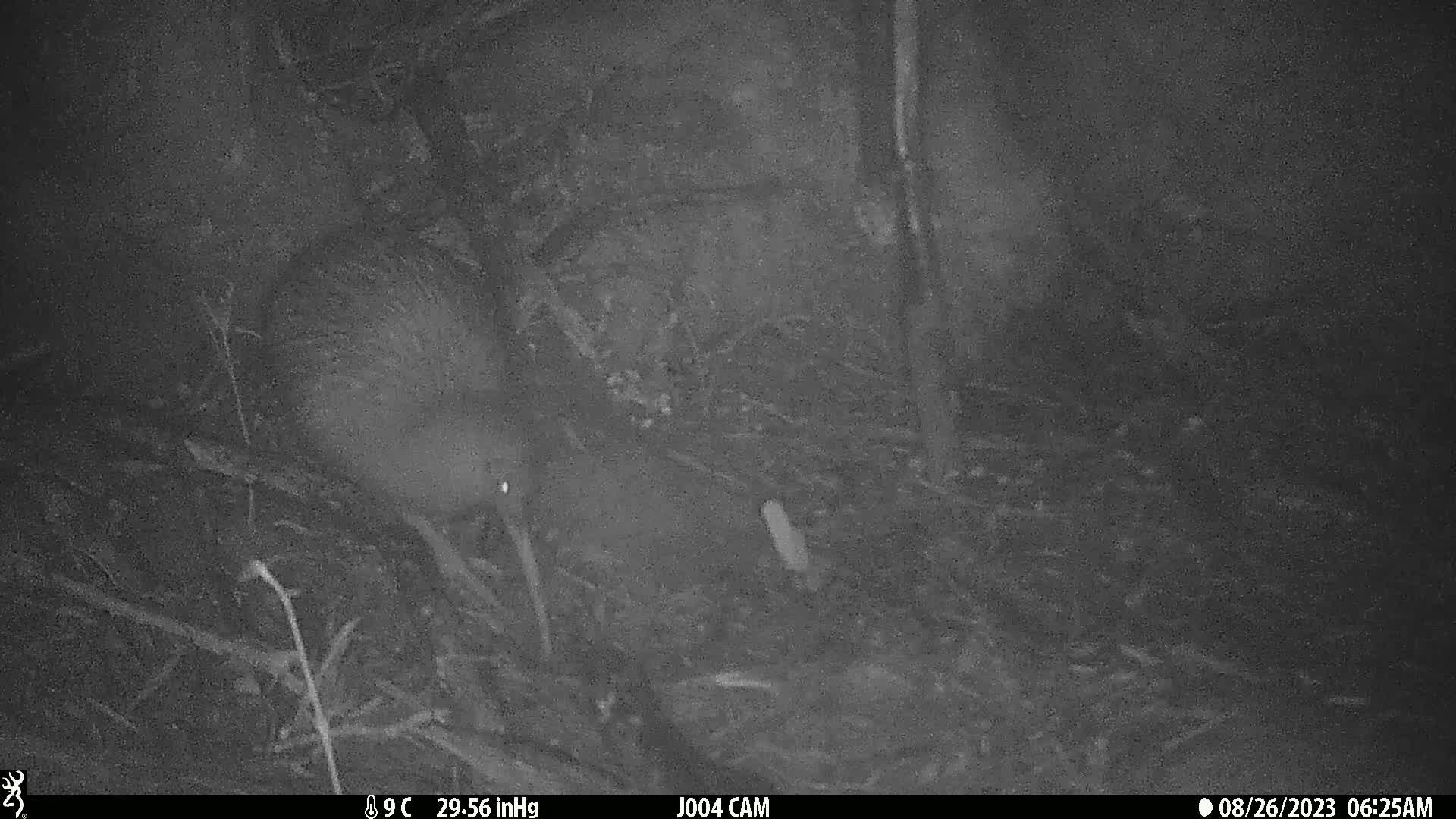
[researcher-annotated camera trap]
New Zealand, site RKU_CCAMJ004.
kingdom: Animalia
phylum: Chordata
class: Aves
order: Apterygiformes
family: Apterygidae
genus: Apteryx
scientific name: Apteryx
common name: kiwi